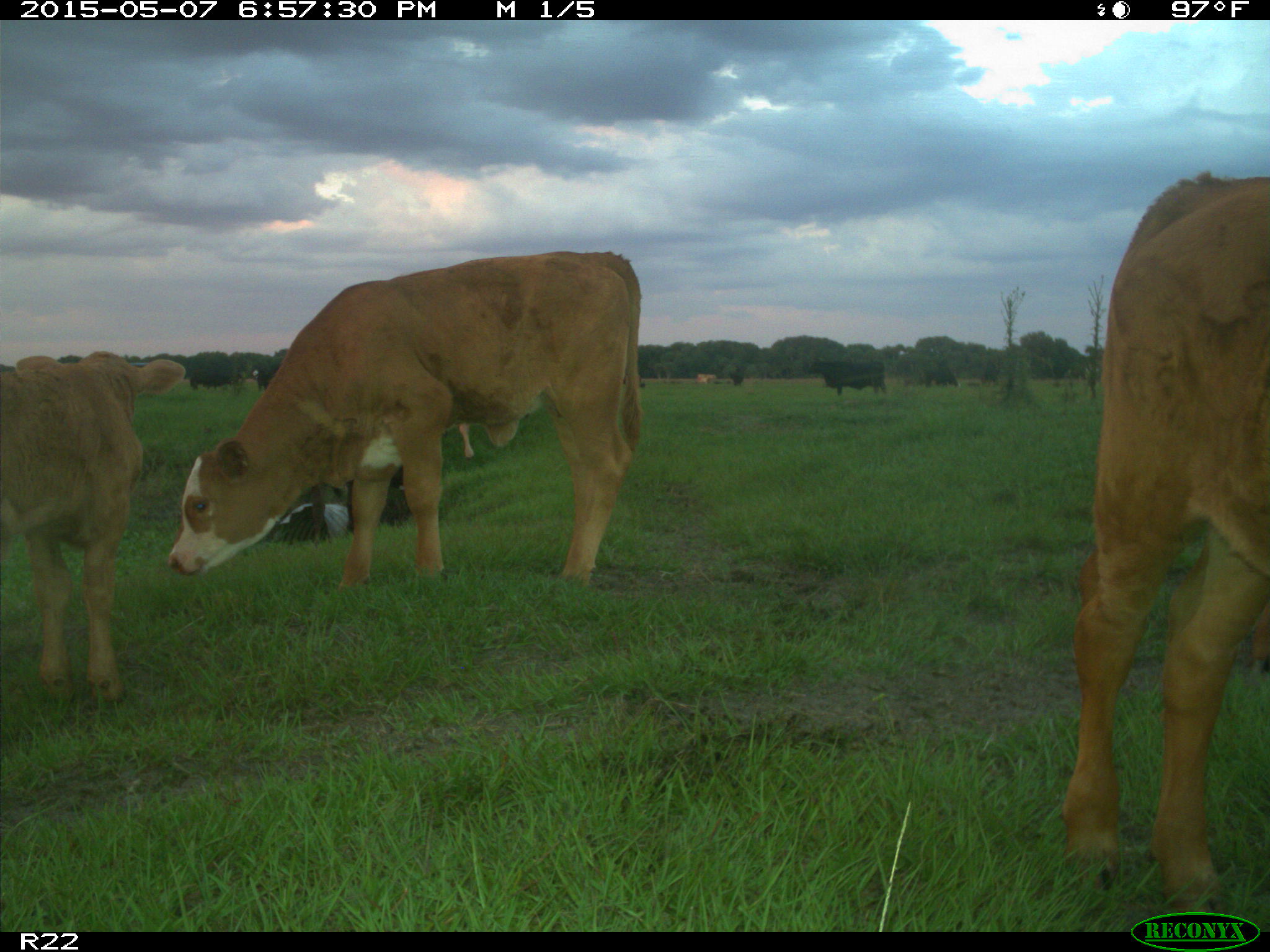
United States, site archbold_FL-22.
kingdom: Animalia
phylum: Chordata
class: Mammalia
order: Artiodactyla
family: Bovidae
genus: Bos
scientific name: Bos taurus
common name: domestic cow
Bos taurus (domestic cow).